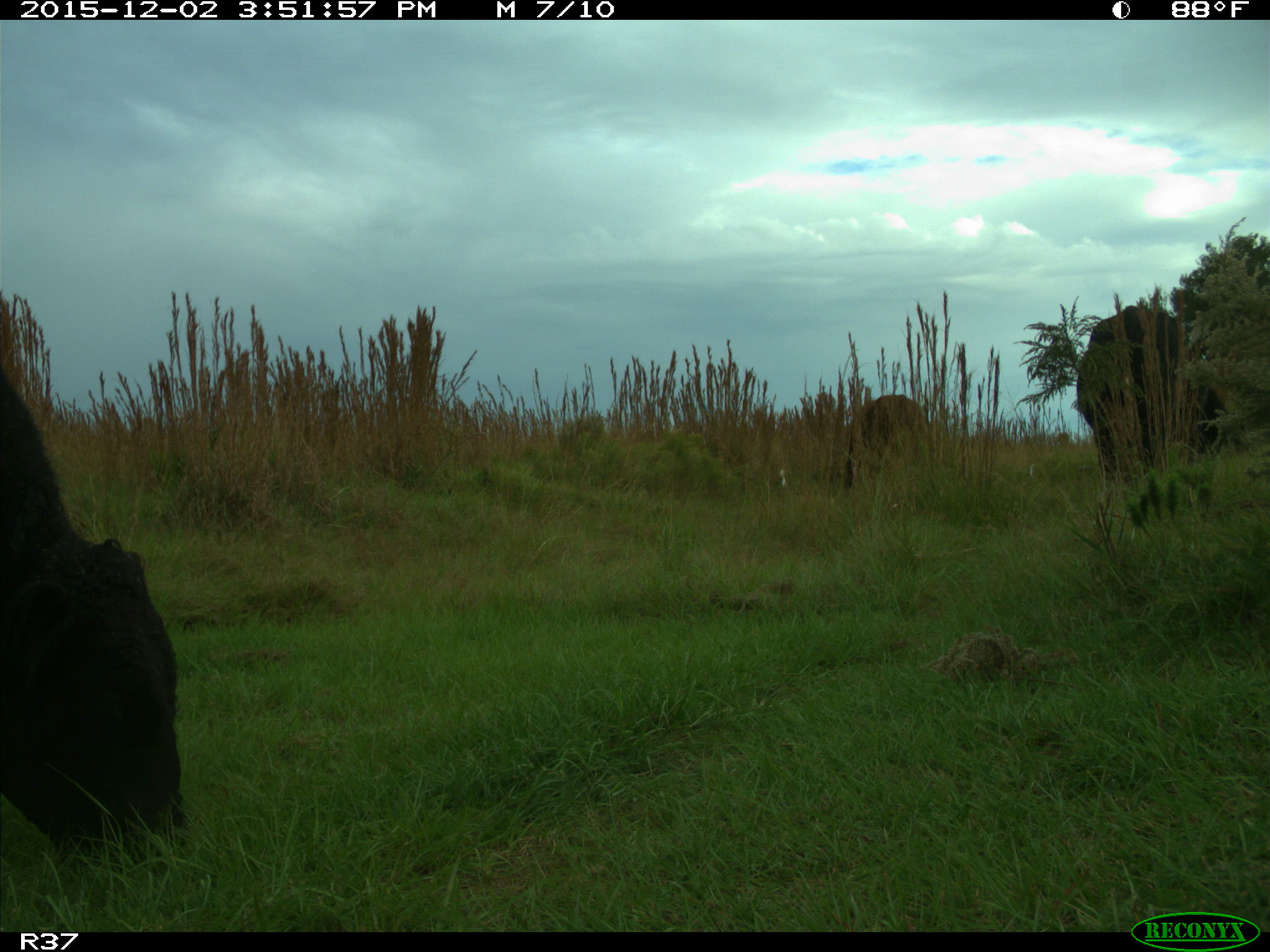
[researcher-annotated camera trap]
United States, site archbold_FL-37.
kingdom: Animalia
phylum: Chordata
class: Mammalia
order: Artiodactyla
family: Bovidae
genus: Bos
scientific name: Bos taurus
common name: domestic cow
Bos taurus (domestic cow).